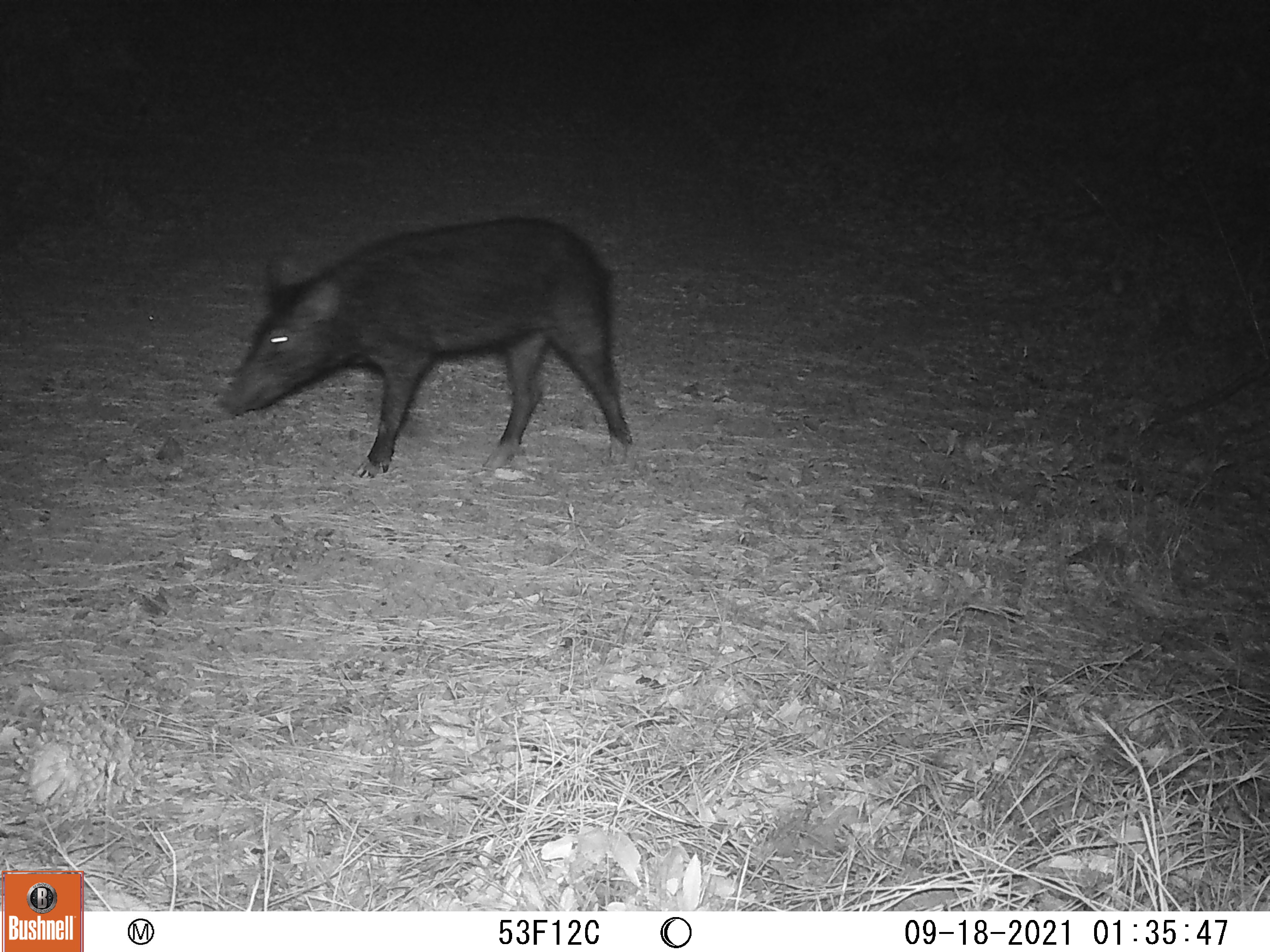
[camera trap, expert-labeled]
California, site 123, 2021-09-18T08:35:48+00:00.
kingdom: Animalia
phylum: Chordata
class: Mammalia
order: Artiodactyla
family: Suidae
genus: Sus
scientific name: Sus scrofa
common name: wild boar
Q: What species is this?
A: Wild boar (Sus scrofa).